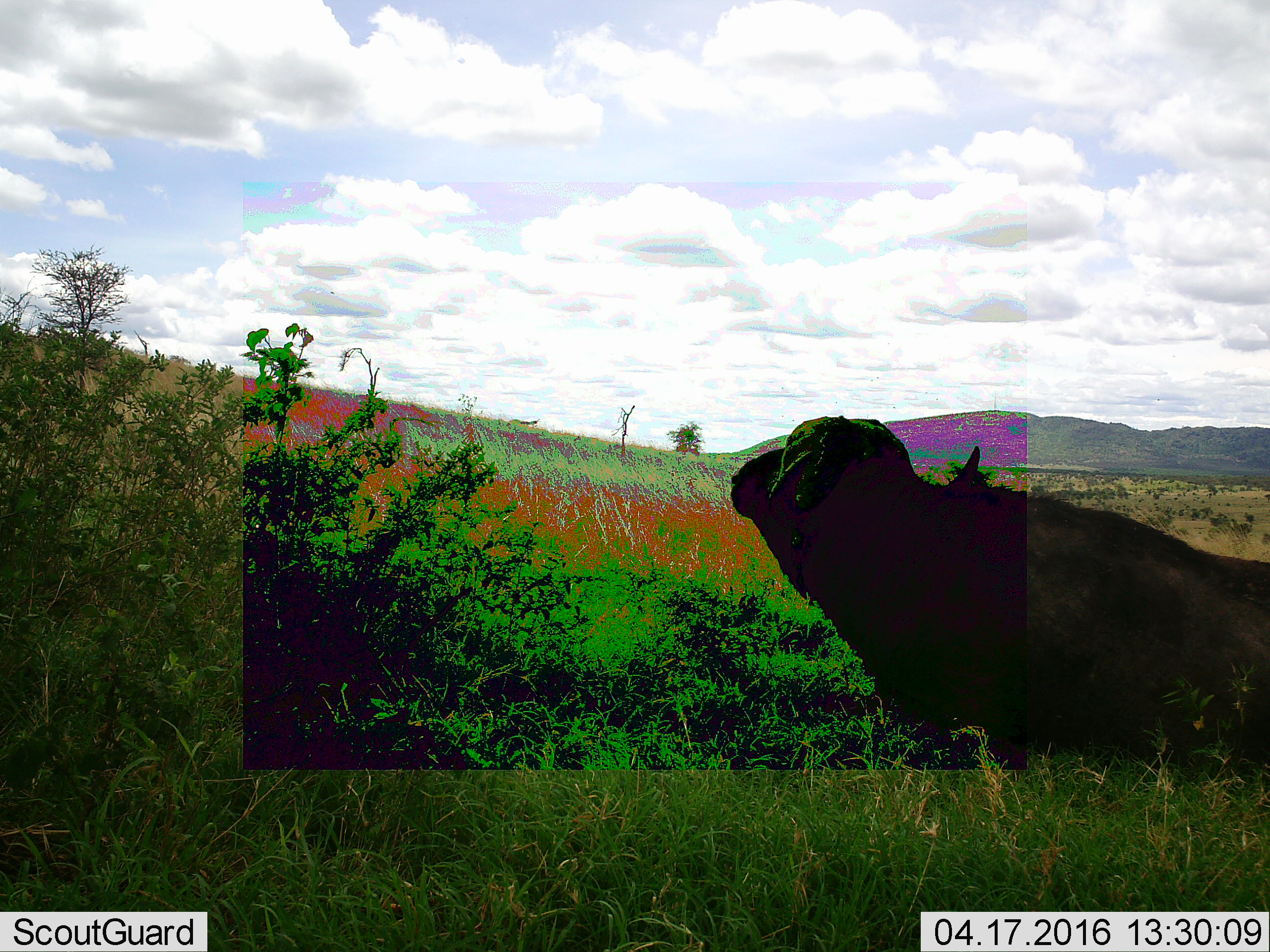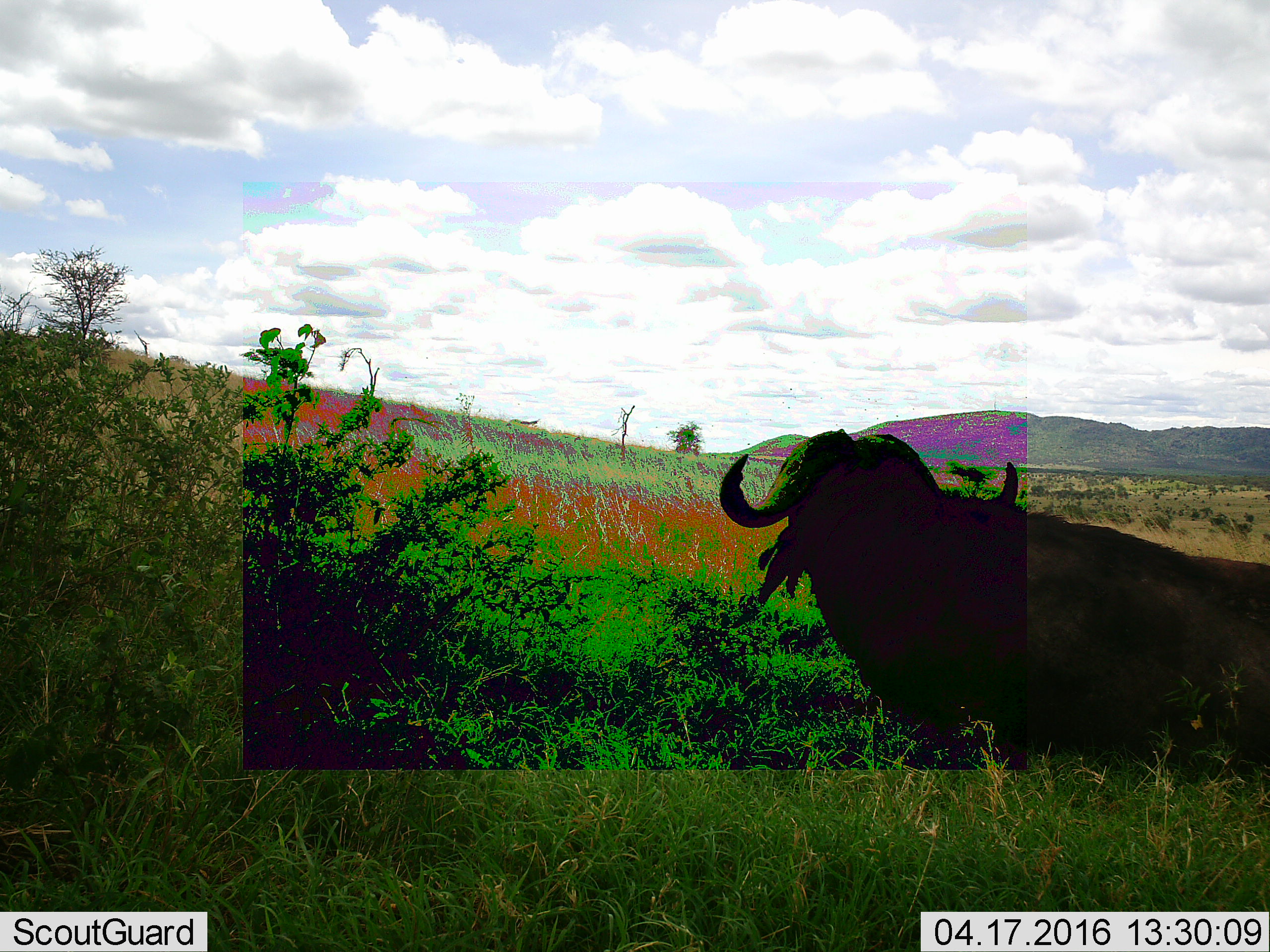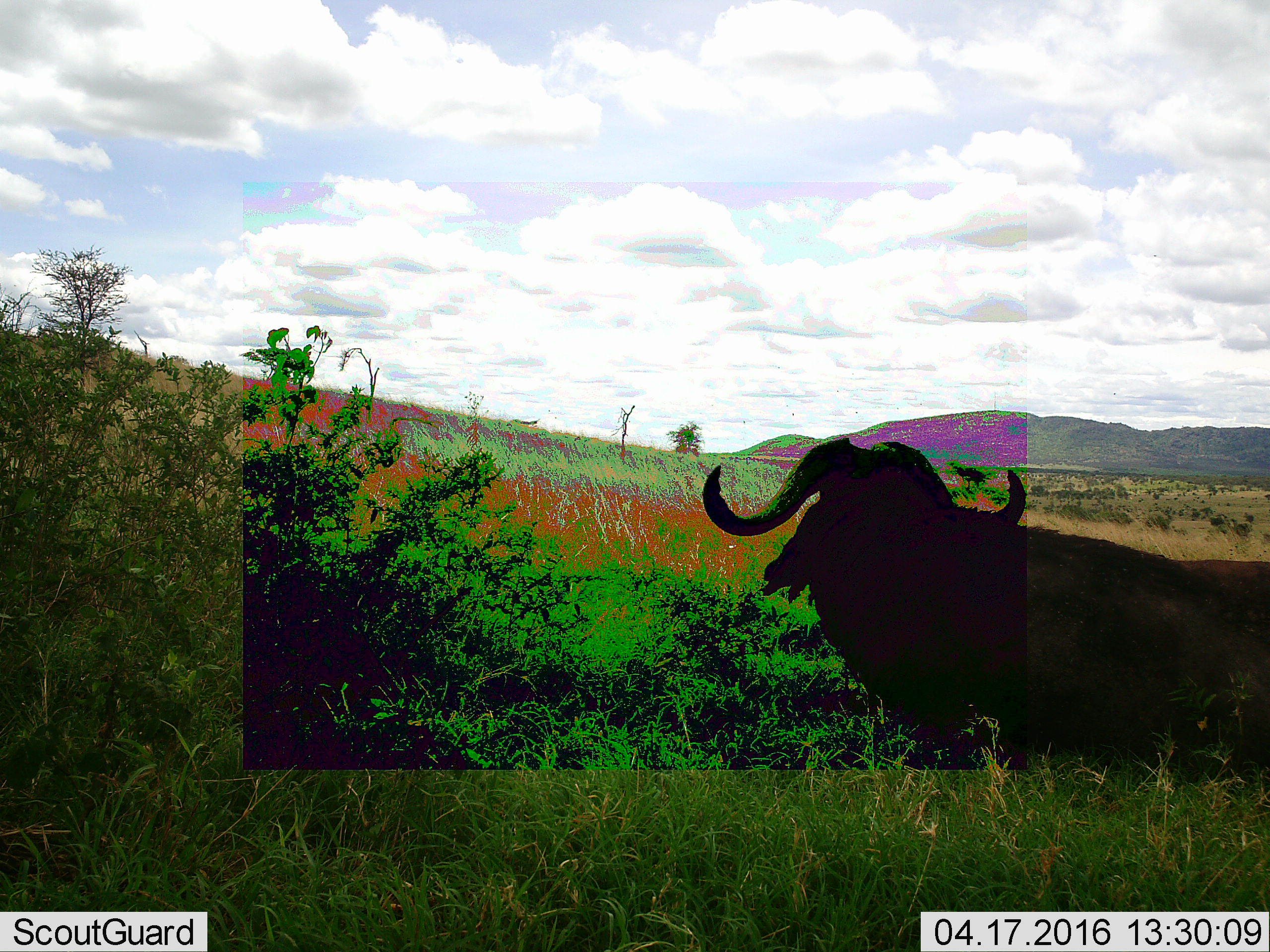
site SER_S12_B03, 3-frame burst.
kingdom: Animalia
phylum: Chordata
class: Mammalia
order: Artiodactyla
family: Bovidae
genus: Syncerus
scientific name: Syncerus caffer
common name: african buffalo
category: buffalo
Buffalo (african buffalo) (Syncerus caffer), count 1. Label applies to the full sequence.